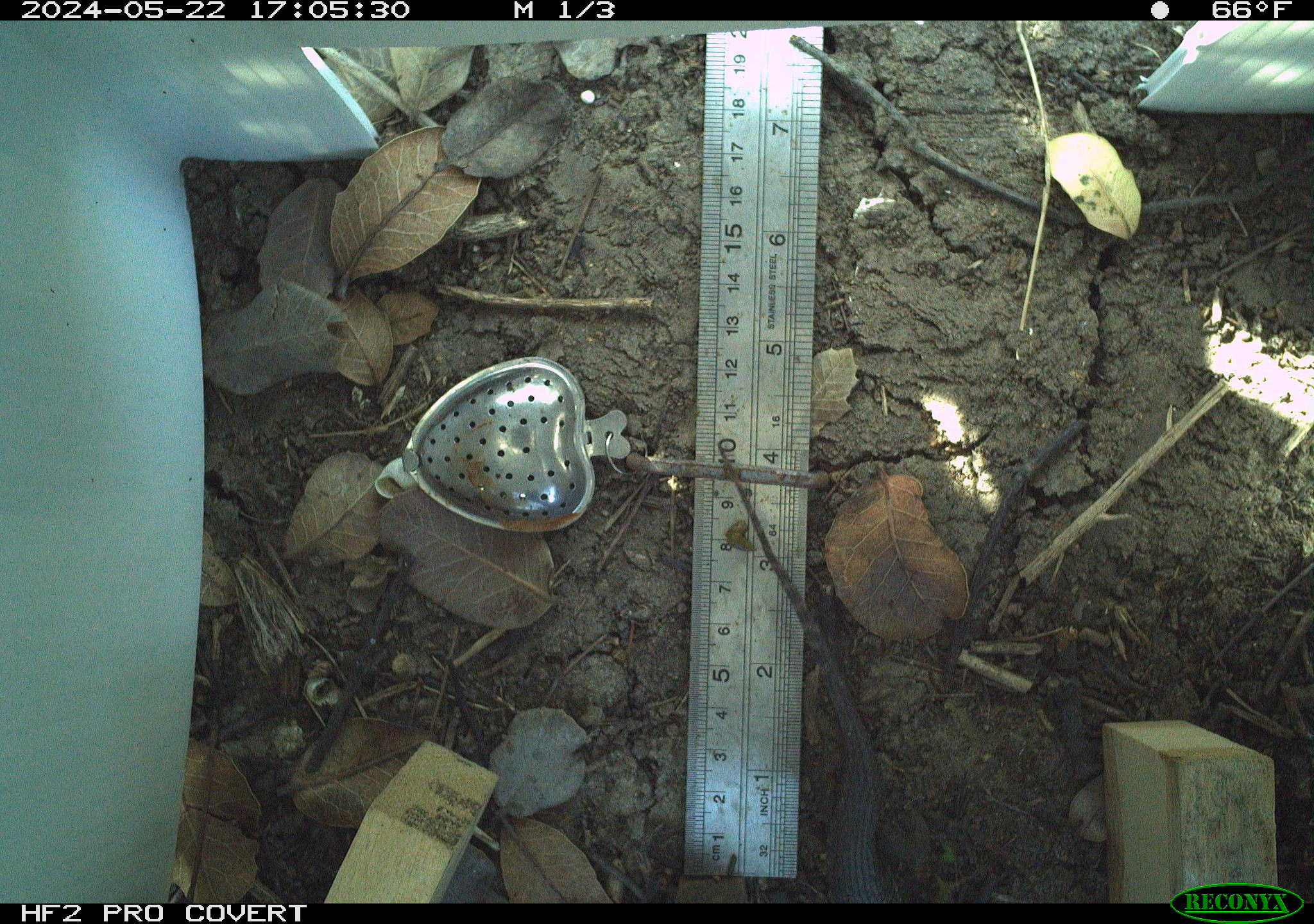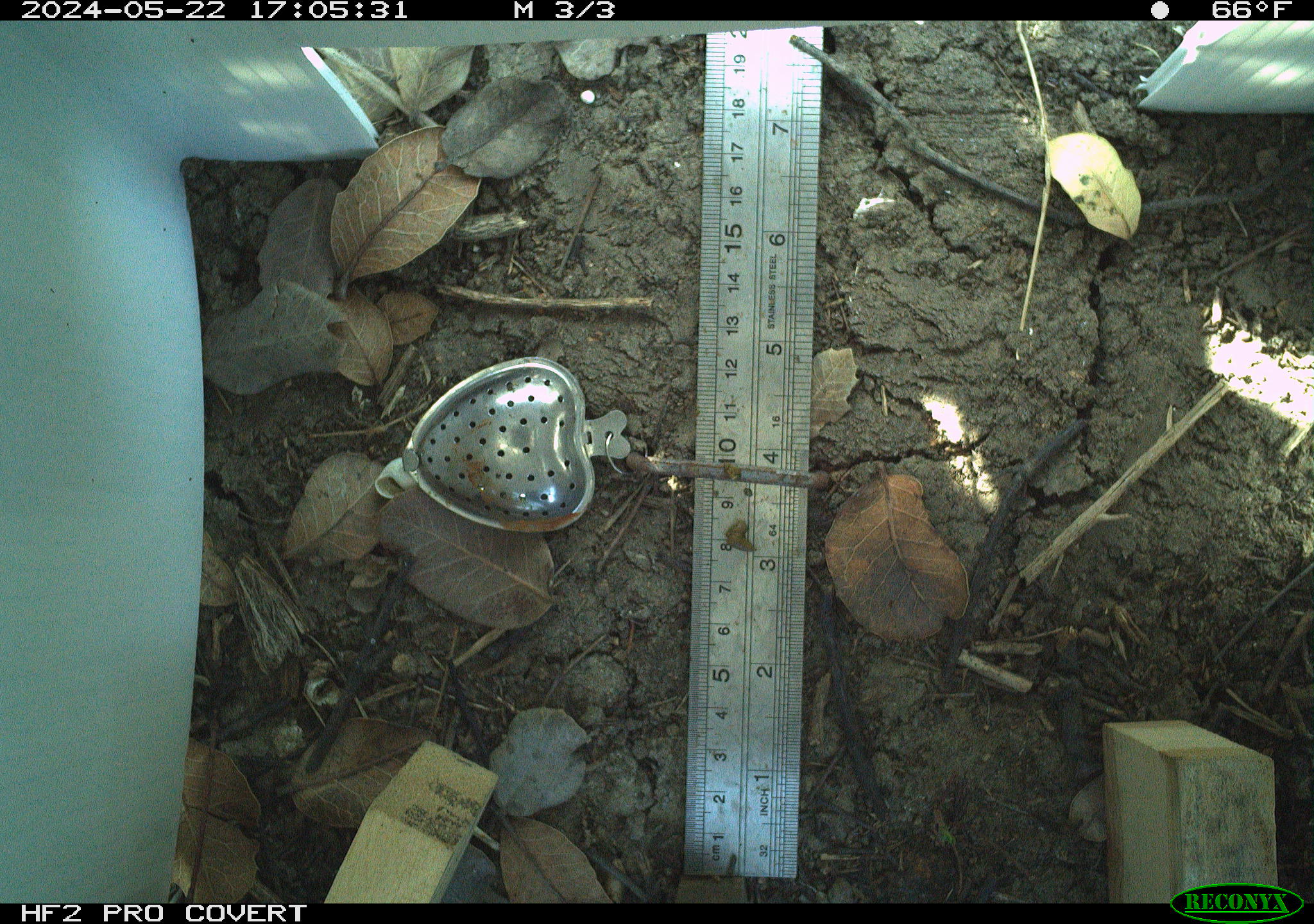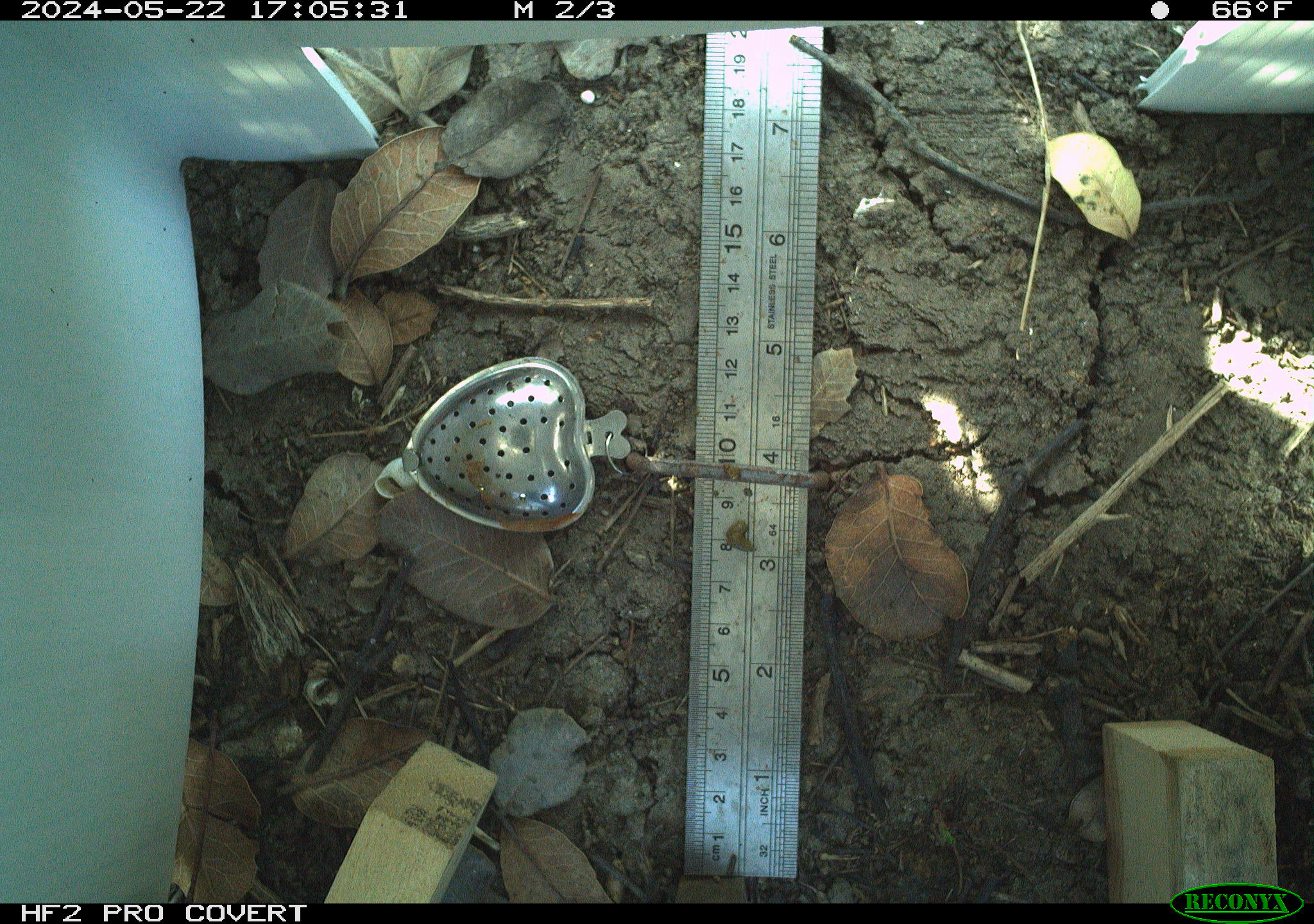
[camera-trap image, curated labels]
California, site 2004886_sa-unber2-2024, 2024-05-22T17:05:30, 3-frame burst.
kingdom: Animalia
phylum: Chordata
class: Reptilia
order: Squamata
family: Phrynosomatidae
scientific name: Phrynosomatidae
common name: phrynosomatid lizards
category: phrynosomatidae family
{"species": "phrynosomatidae family (phrynosomatid lizards) (Phrynosomatidae)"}